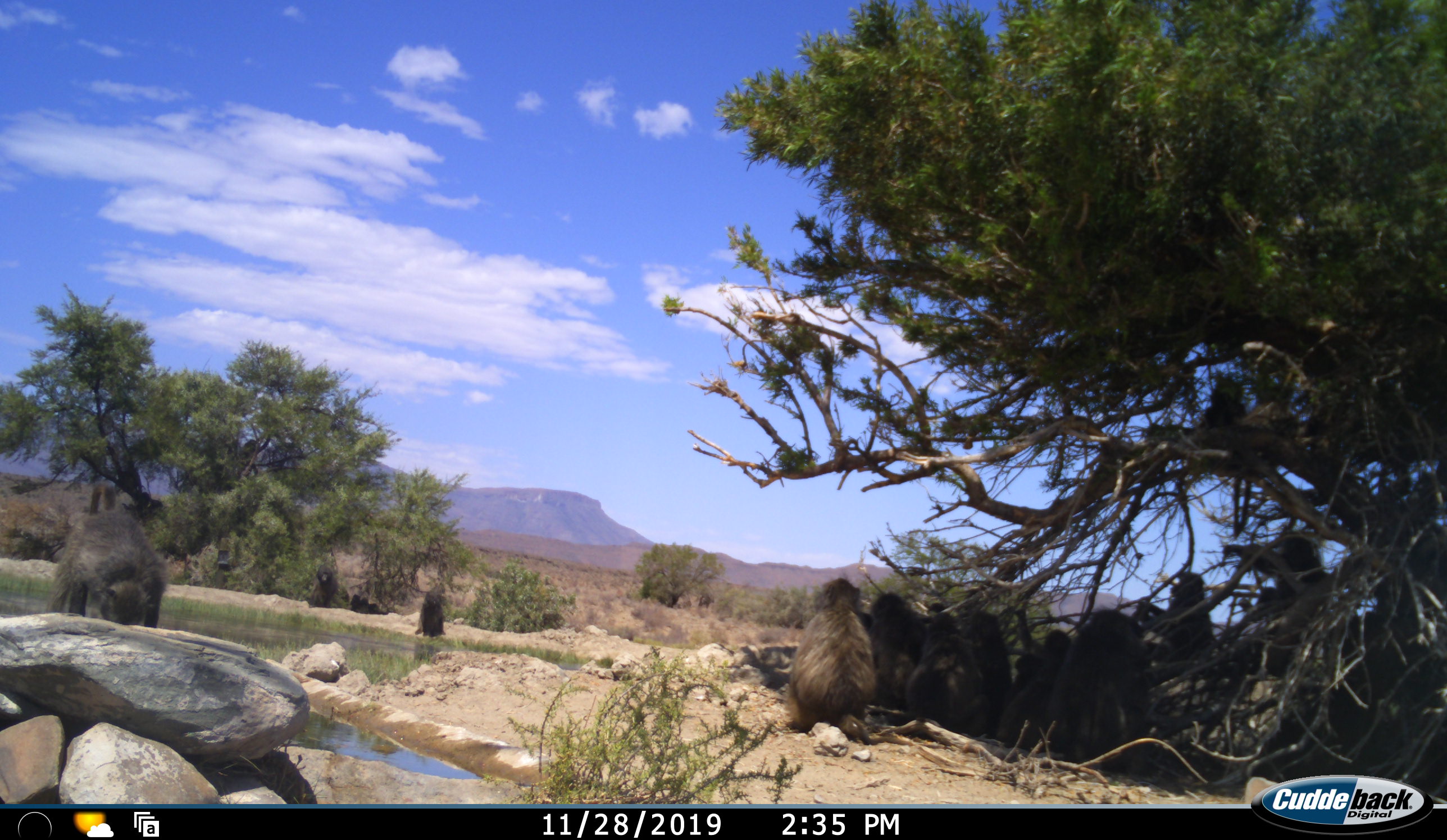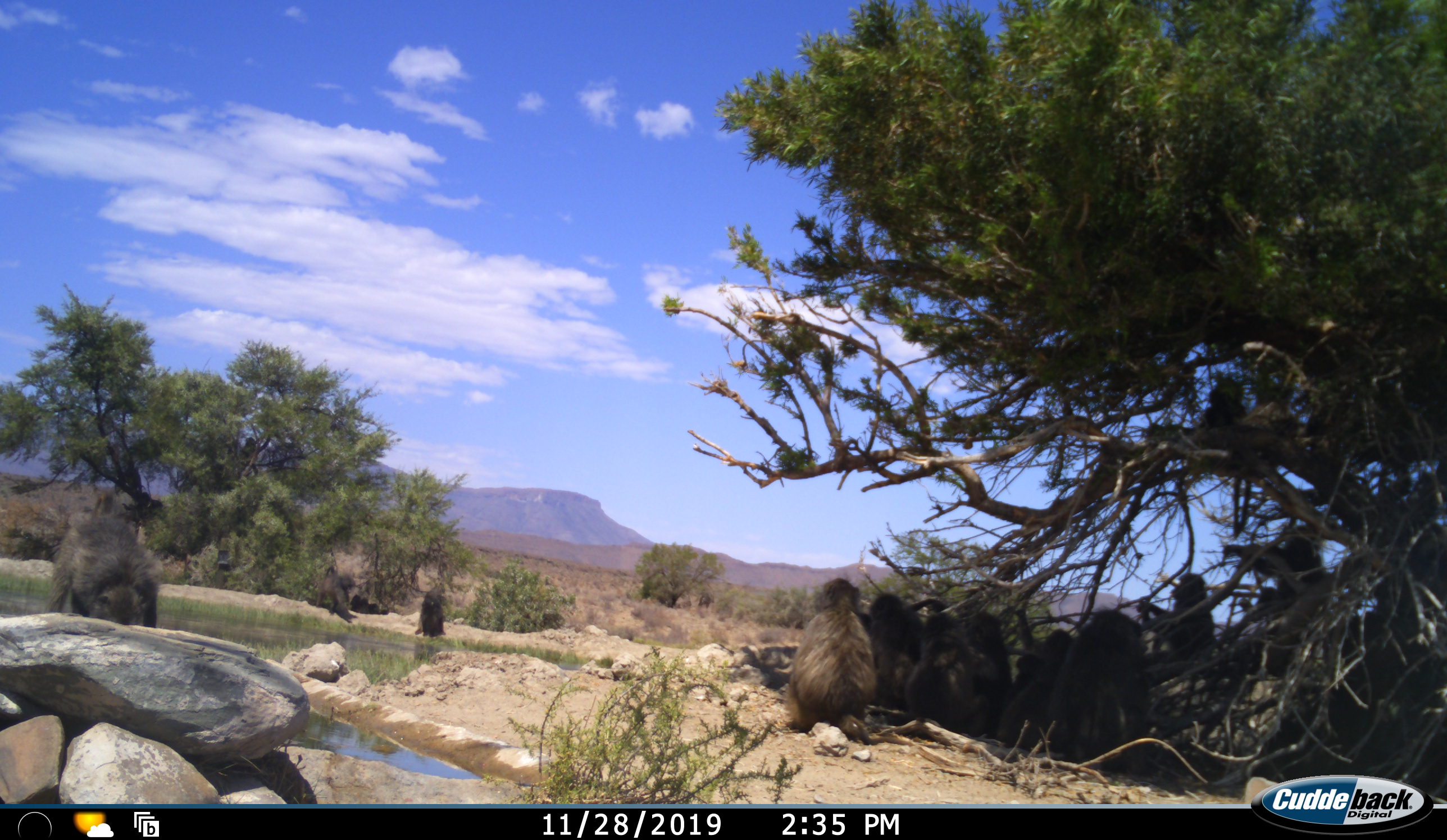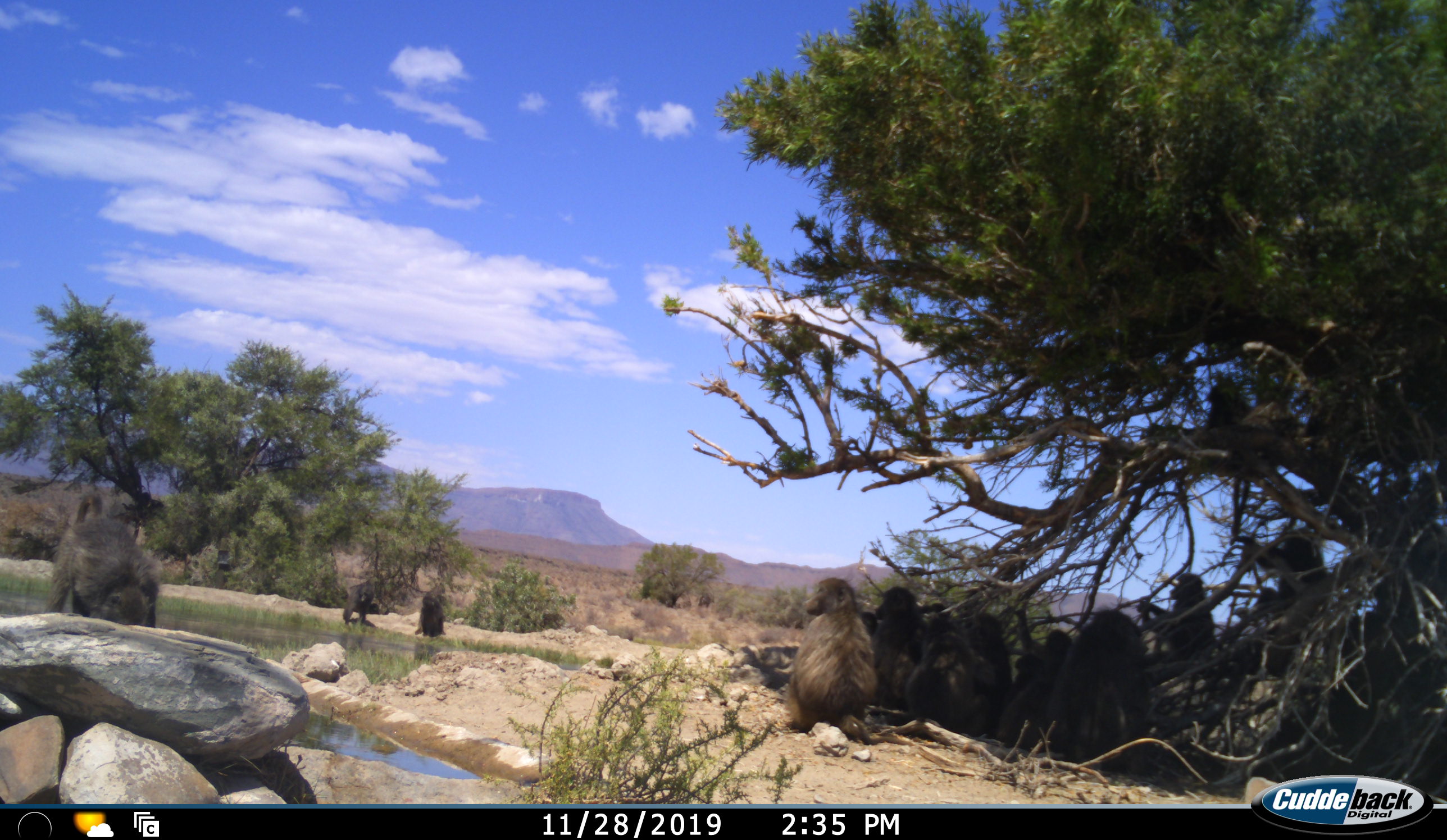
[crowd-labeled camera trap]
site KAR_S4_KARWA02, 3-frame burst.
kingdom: Animalia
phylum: Chordata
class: Mammalia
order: Primates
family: Cercopithecidae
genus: Papio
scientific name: Papio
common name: baboon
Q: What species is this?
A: Baboon (Papio).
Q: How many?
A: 11-50.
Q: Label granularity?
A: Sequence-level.